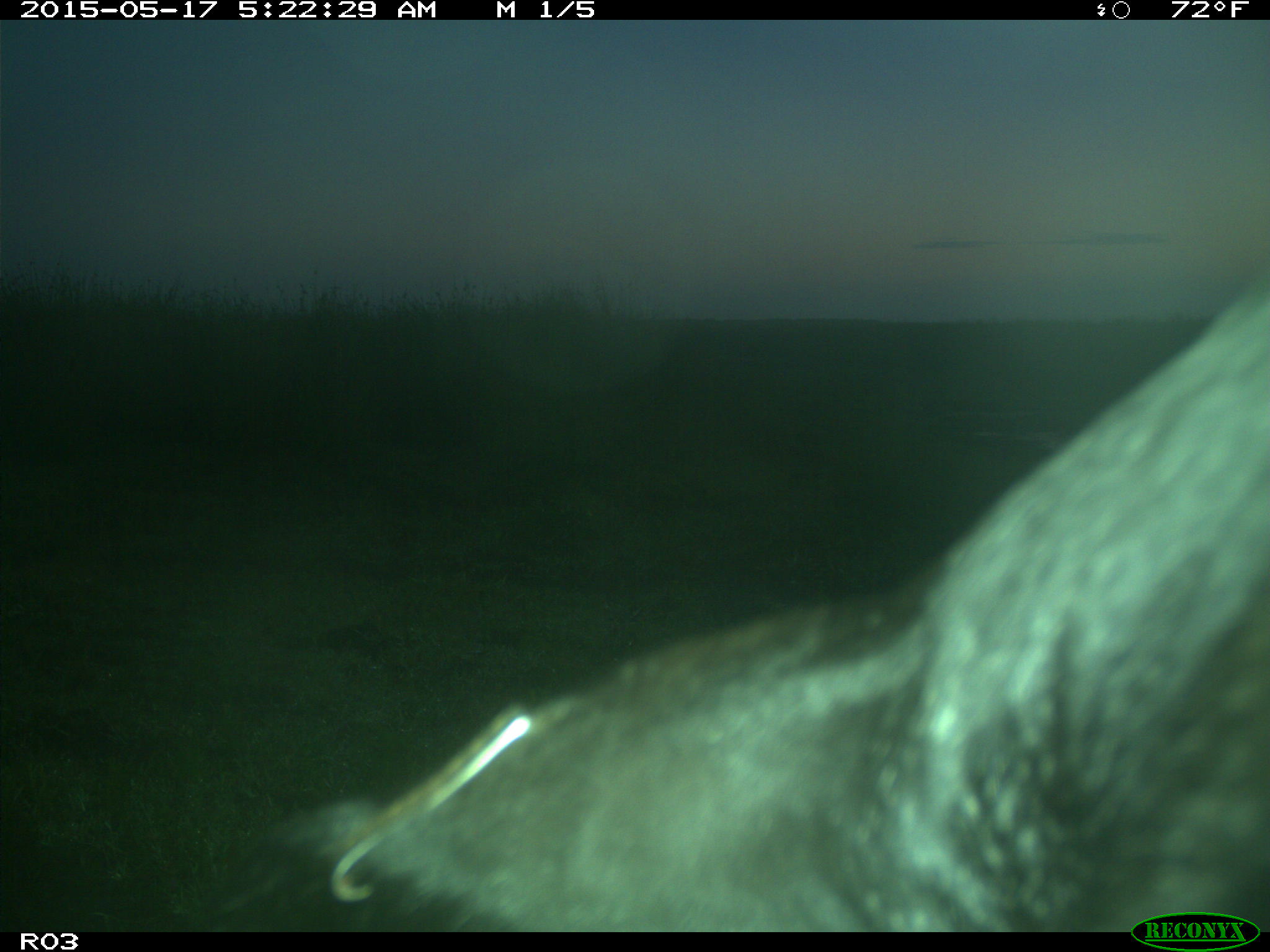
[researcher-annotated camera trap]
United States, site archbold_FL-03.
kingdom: Animalia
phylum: Chordata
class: Mammalia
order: Artiodactyla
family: Bovidae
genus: Bos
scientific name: Bos taurus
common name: domestic cow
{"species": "Bos taurus (domestic cow)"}